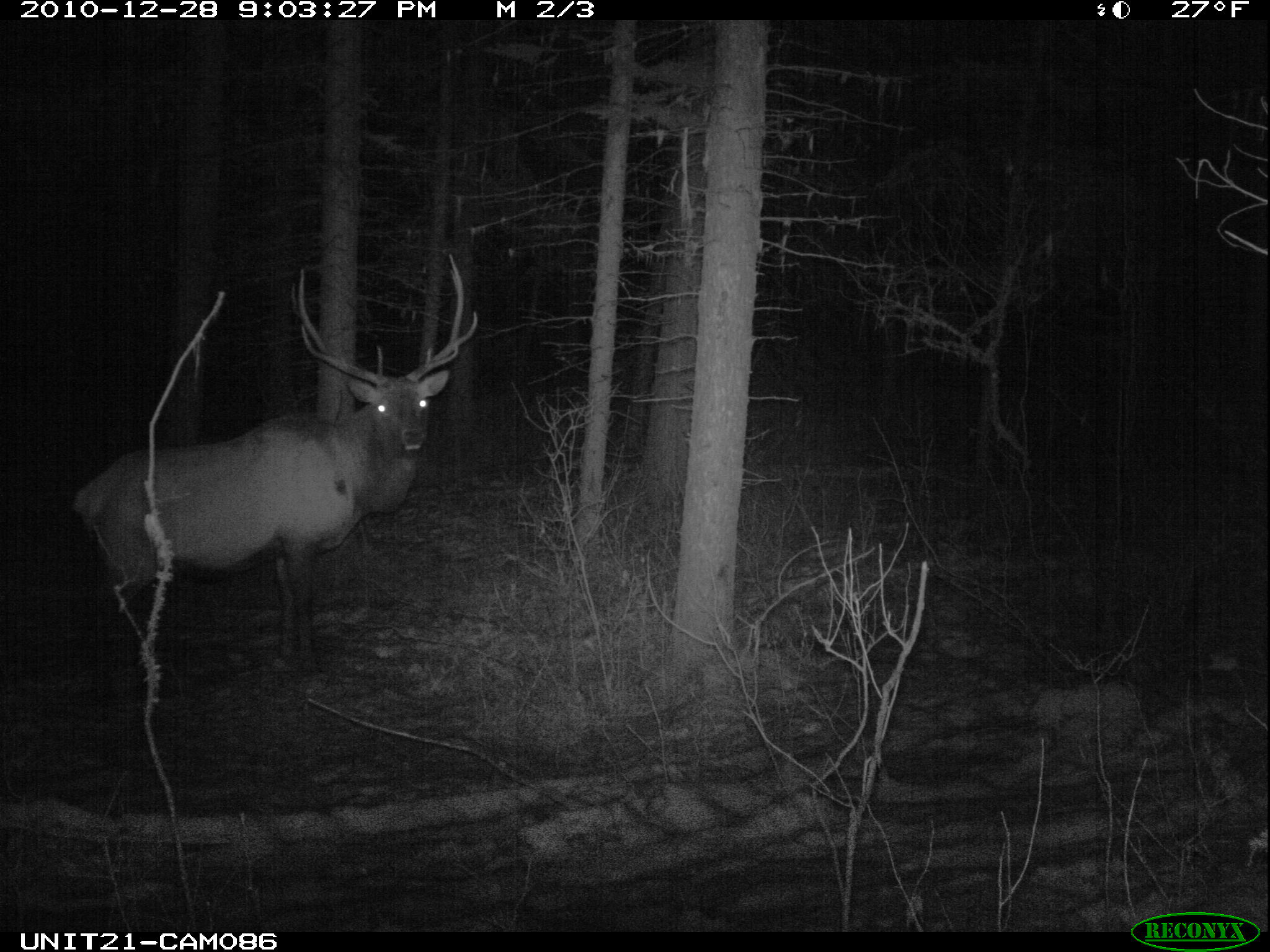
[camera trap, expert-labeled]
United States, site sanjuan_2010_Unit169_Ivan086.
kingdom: Animalia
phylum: Chordata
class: Mammalia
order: Artiodactyla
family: Cervidae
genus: Cervus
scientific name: Cervus elaphus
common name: red deer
Cervus elaphus (red deer).